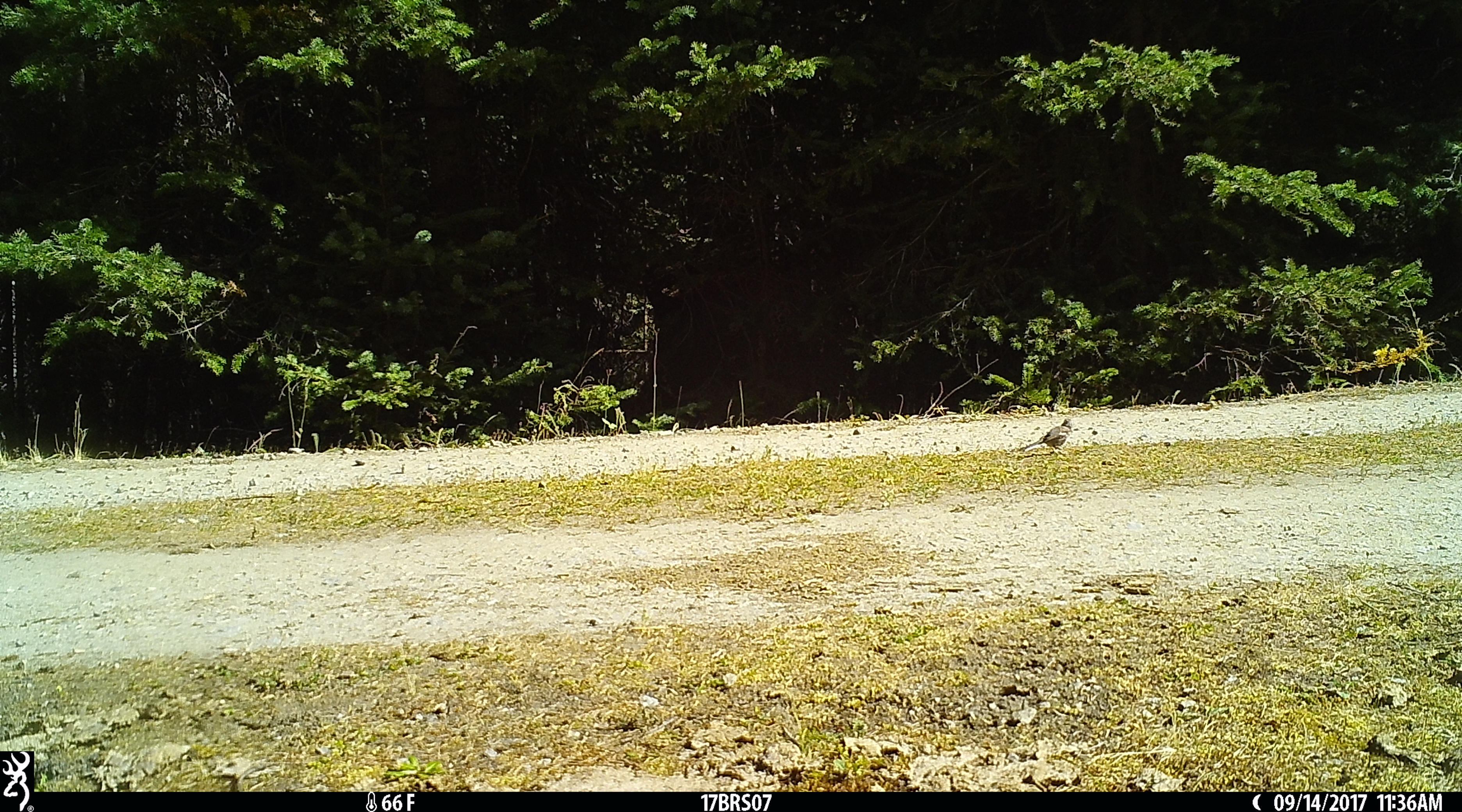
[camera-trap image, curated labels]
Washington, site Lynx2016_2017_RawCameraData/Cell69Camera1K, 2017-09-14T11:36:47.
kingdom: Animalia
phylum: Chordata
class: Aves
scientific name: Aves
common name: birds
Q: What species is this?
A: Aves (birds).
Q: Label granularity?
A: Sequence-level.